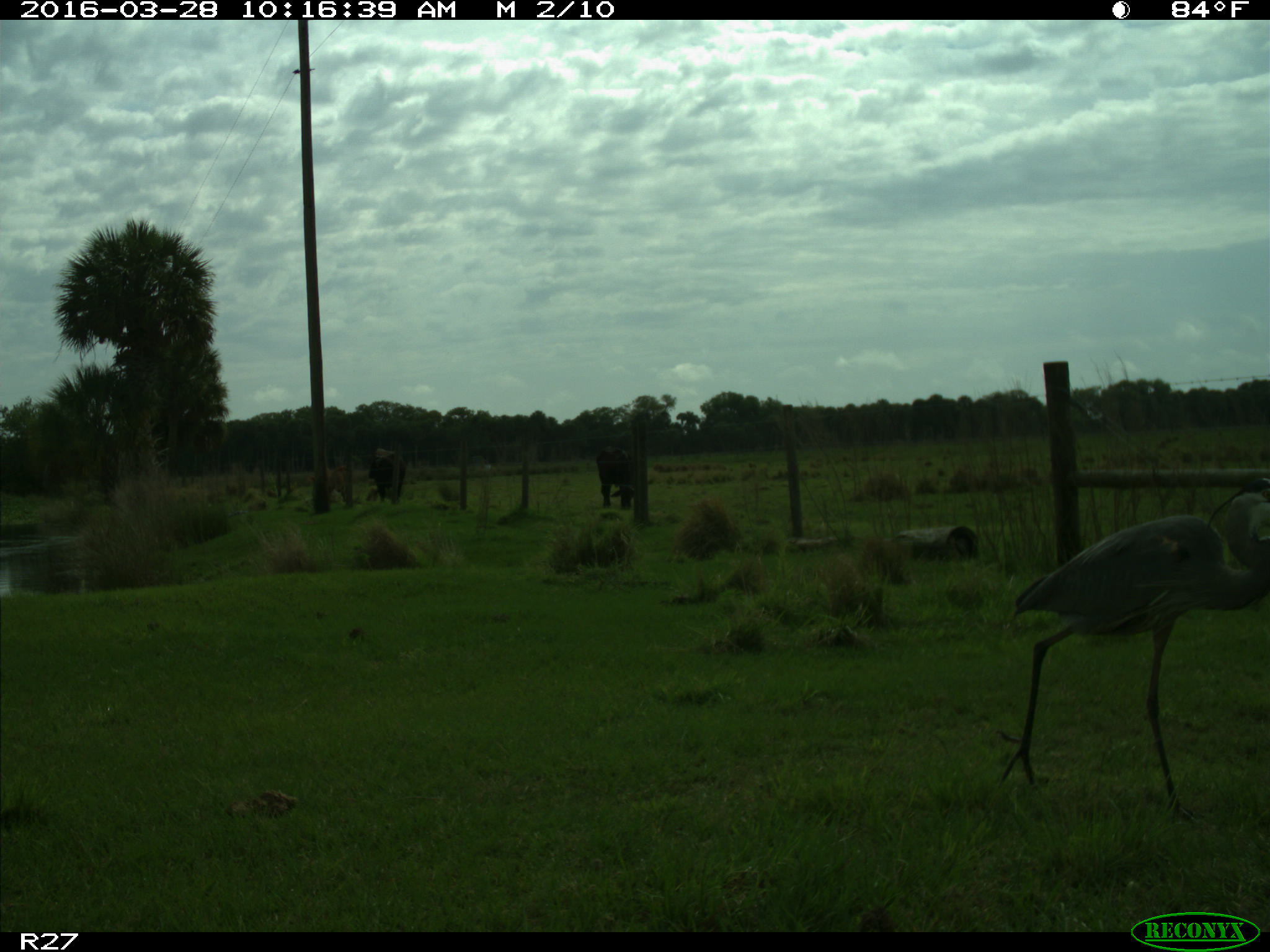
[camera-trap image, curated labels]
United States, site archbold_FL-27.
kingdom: Animalia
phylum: Chordata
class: Mammalia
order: Artiodactyla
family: Bovidae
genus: Bos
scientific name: Bos taurus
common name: domestic cow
Bos taurus (domestic cow).